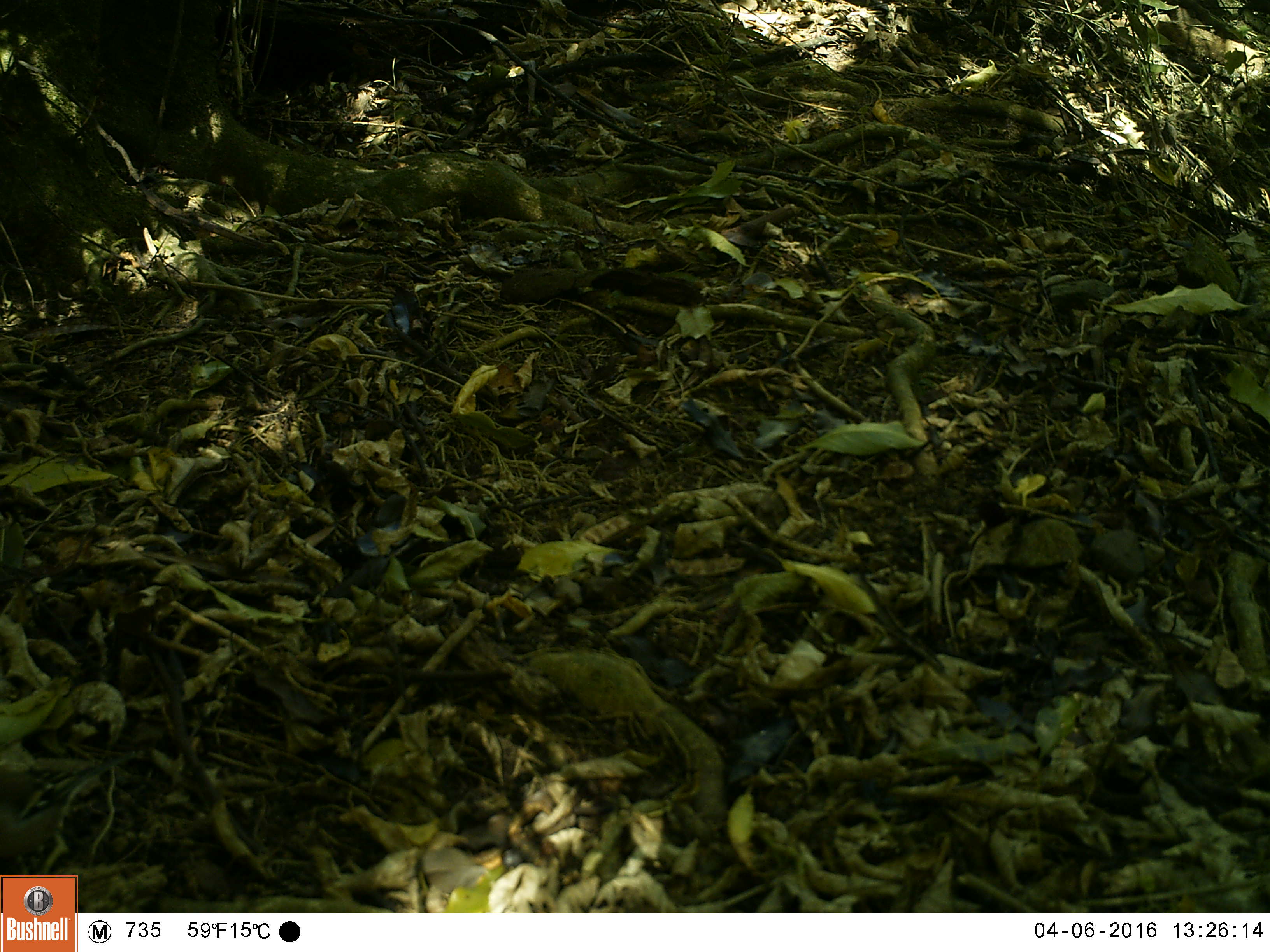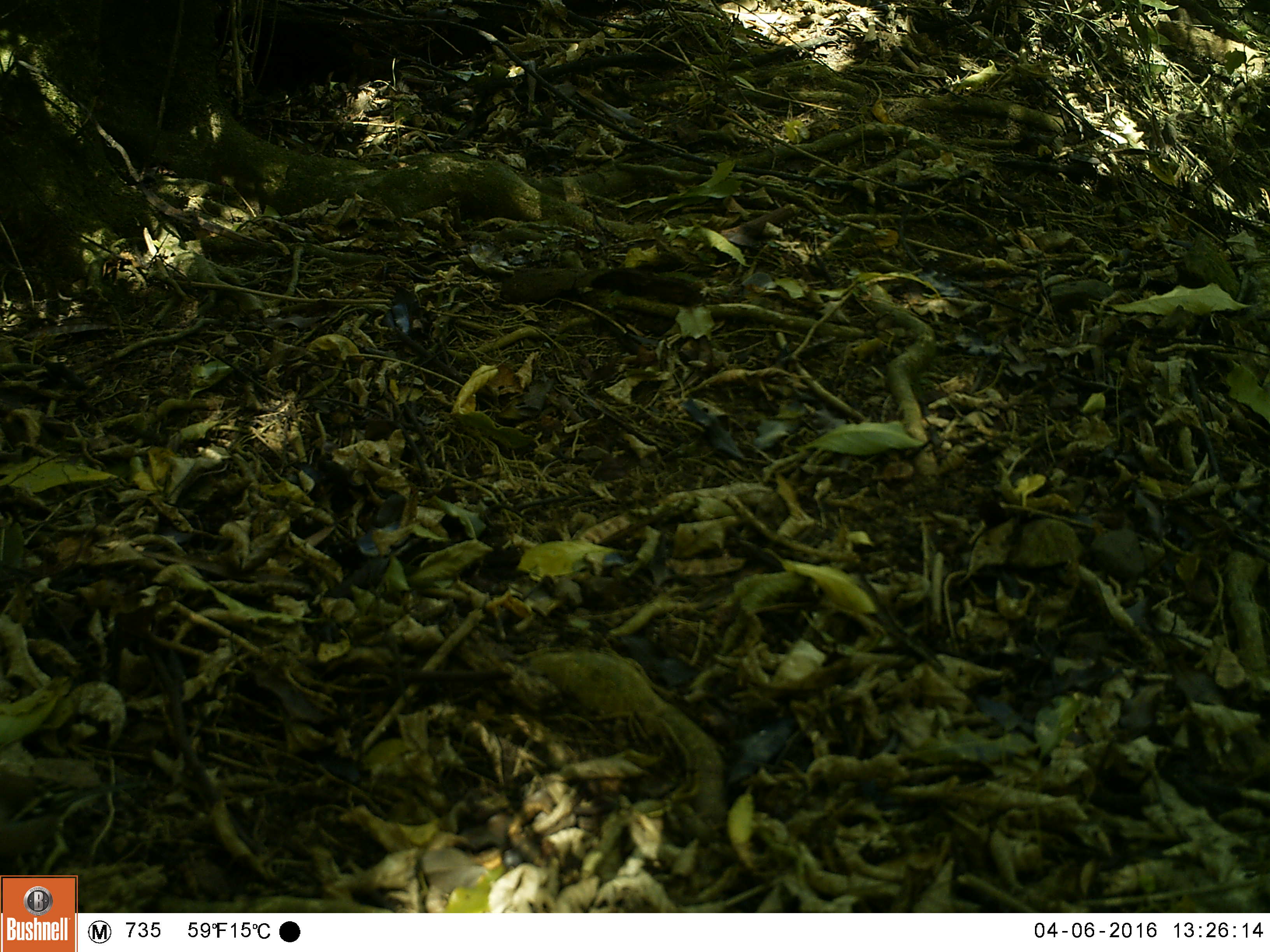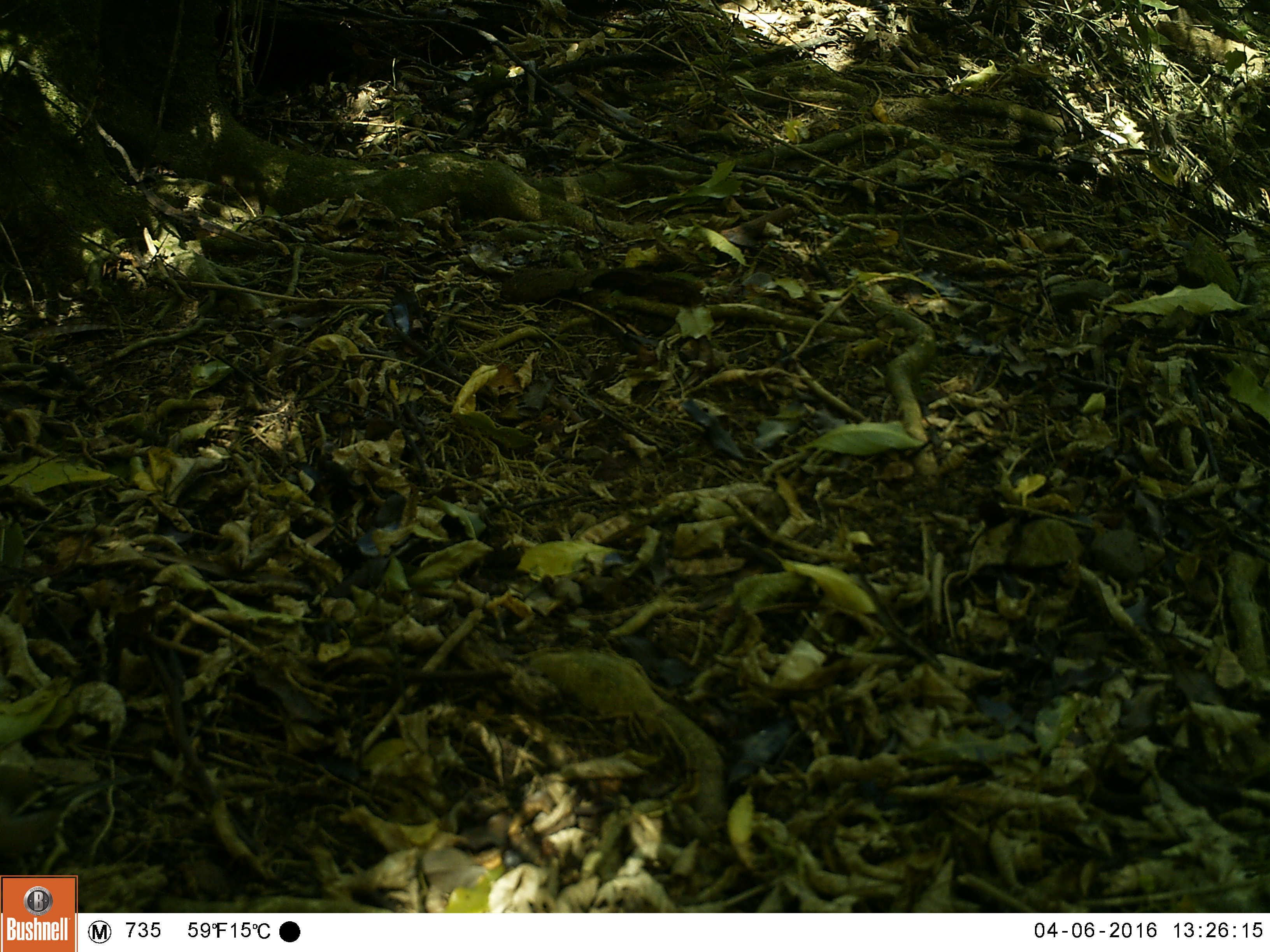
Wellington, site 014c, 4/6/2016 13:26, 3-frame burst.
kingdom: Animalia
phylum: Chordata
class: Aves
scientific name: Aves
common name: bird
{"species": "bird (Aves)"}